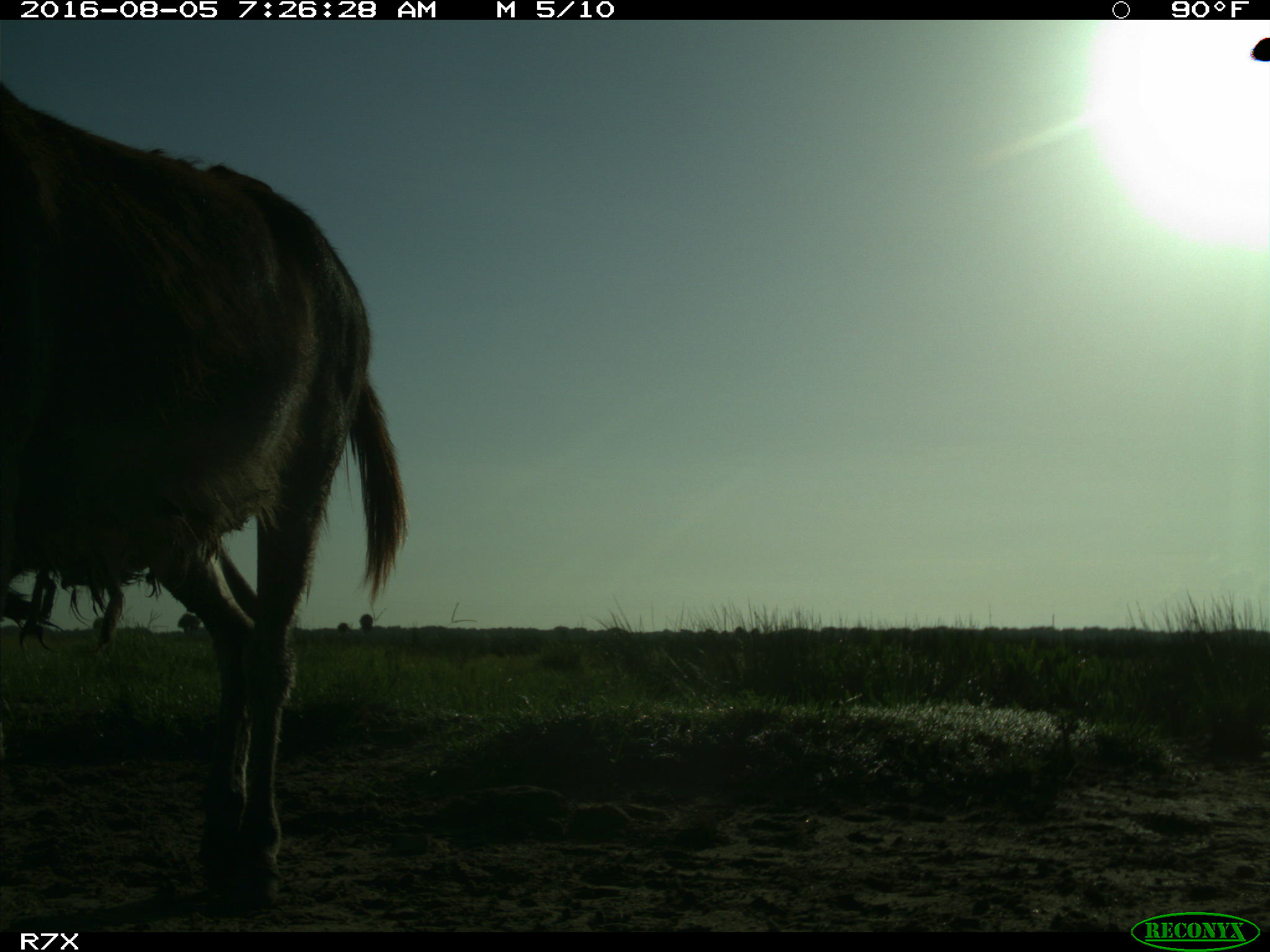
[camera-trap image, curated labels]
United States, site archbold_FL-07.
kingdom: Animalia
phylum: Chordata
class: Mammalia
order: Perissodactyla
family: Equidae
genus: Equus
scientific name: Equus africanus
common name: african wild ass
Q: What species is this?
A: Equus africanus (african wild ass).